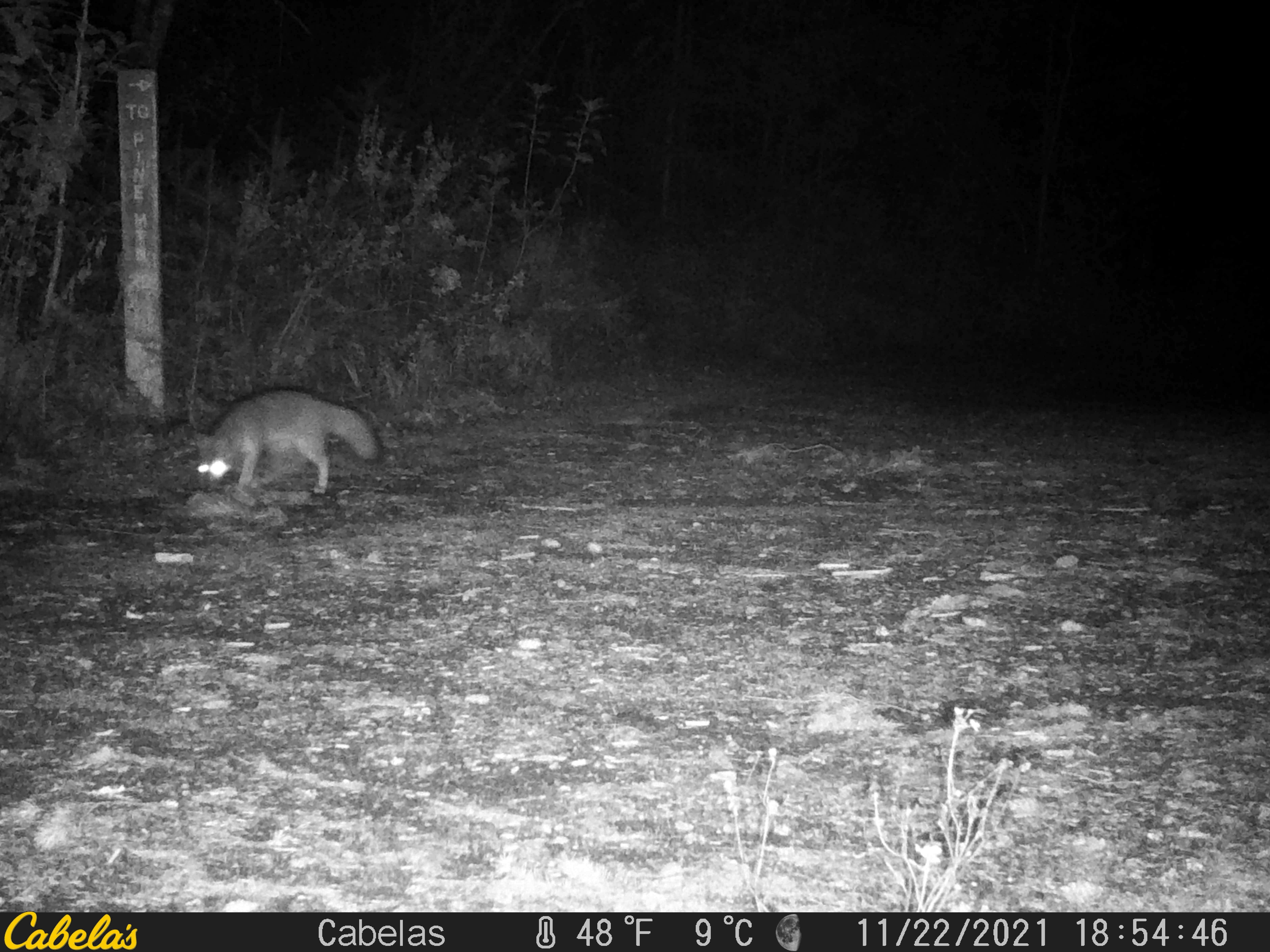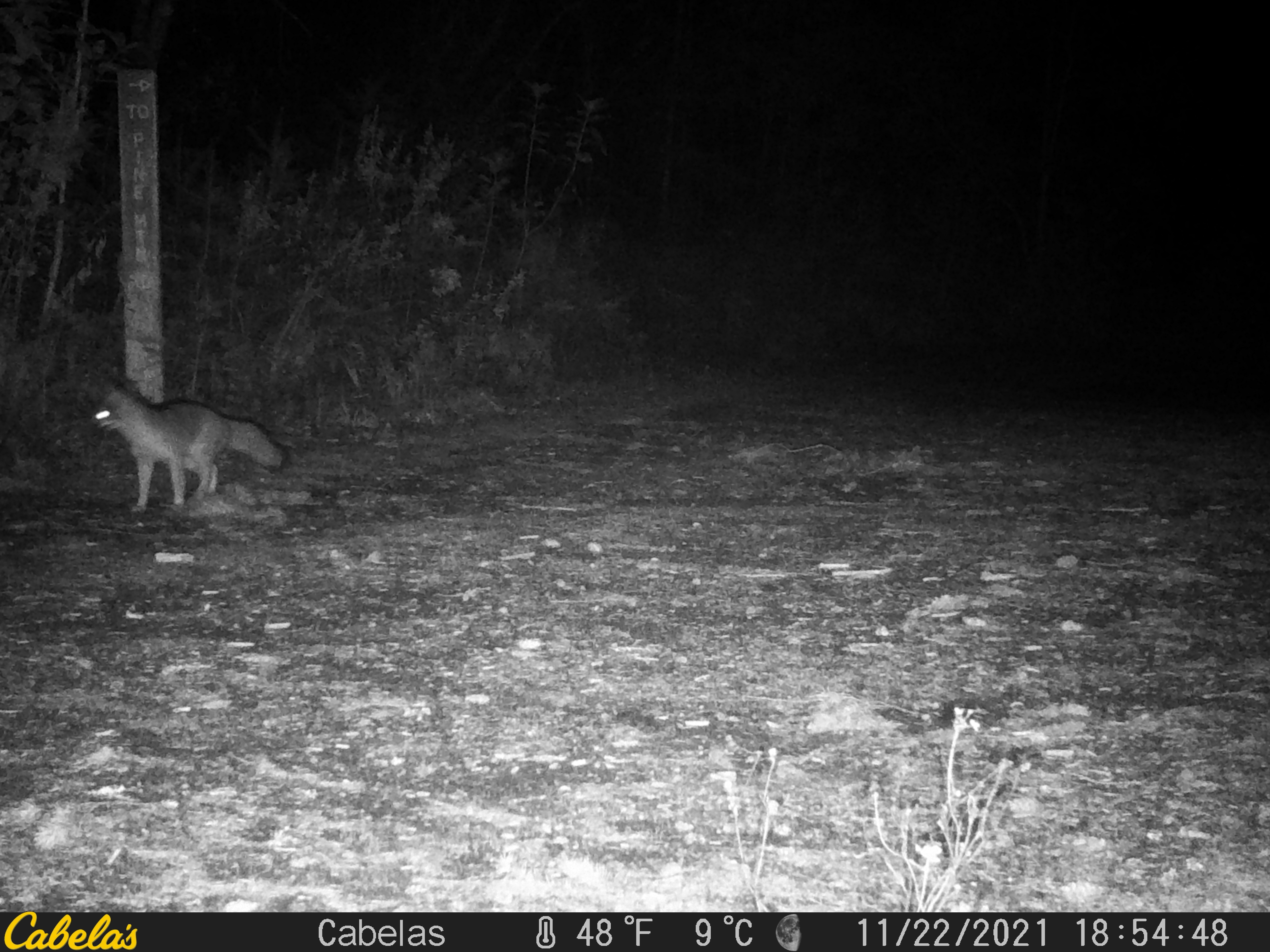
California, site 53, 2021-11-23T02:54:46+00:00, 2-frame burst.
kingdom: Animalia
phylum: Chordata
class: Mammalia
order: Carnivora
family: Canidae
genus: Urocyon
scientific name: Urocyon cinereoargenteus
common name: gray fox